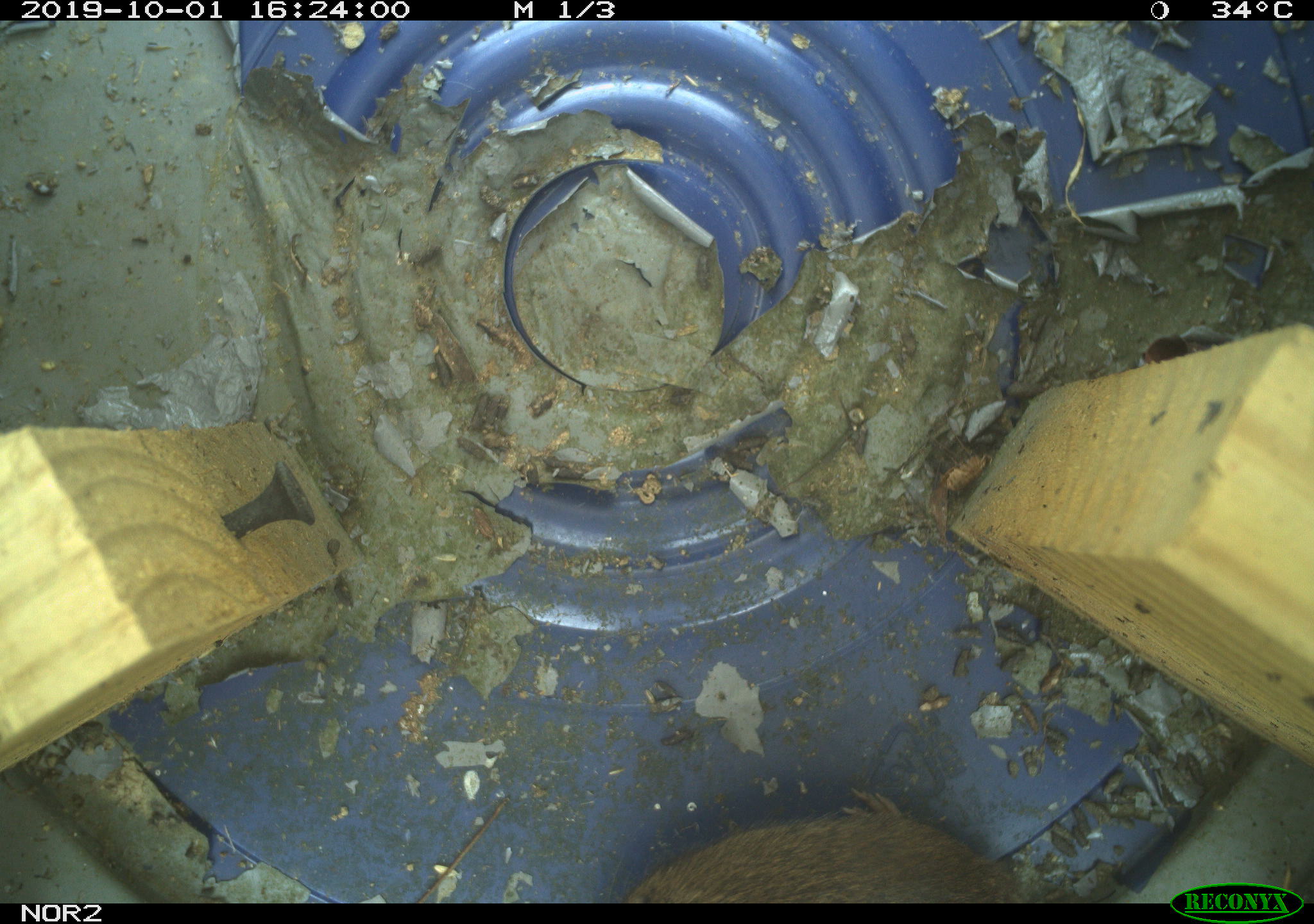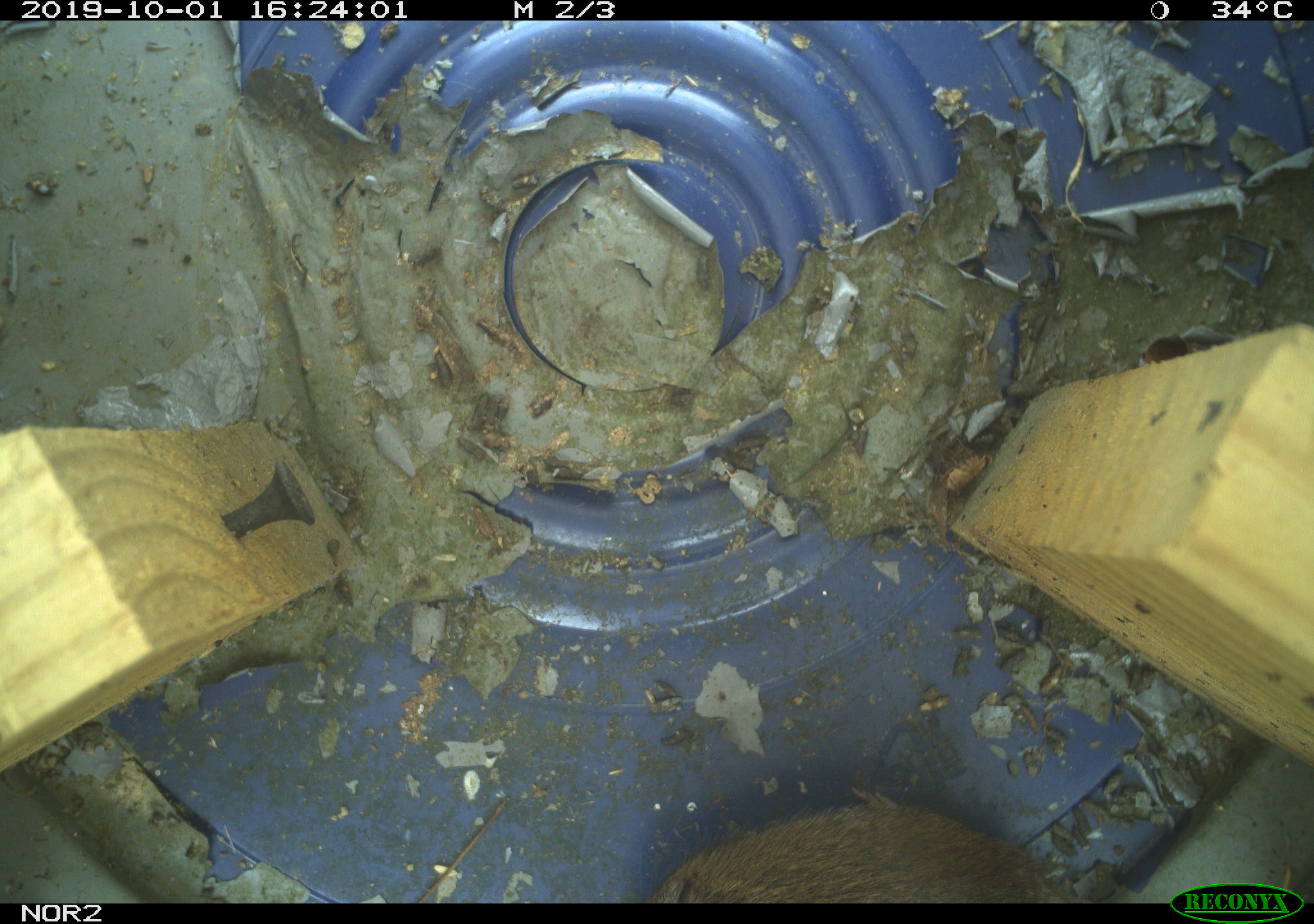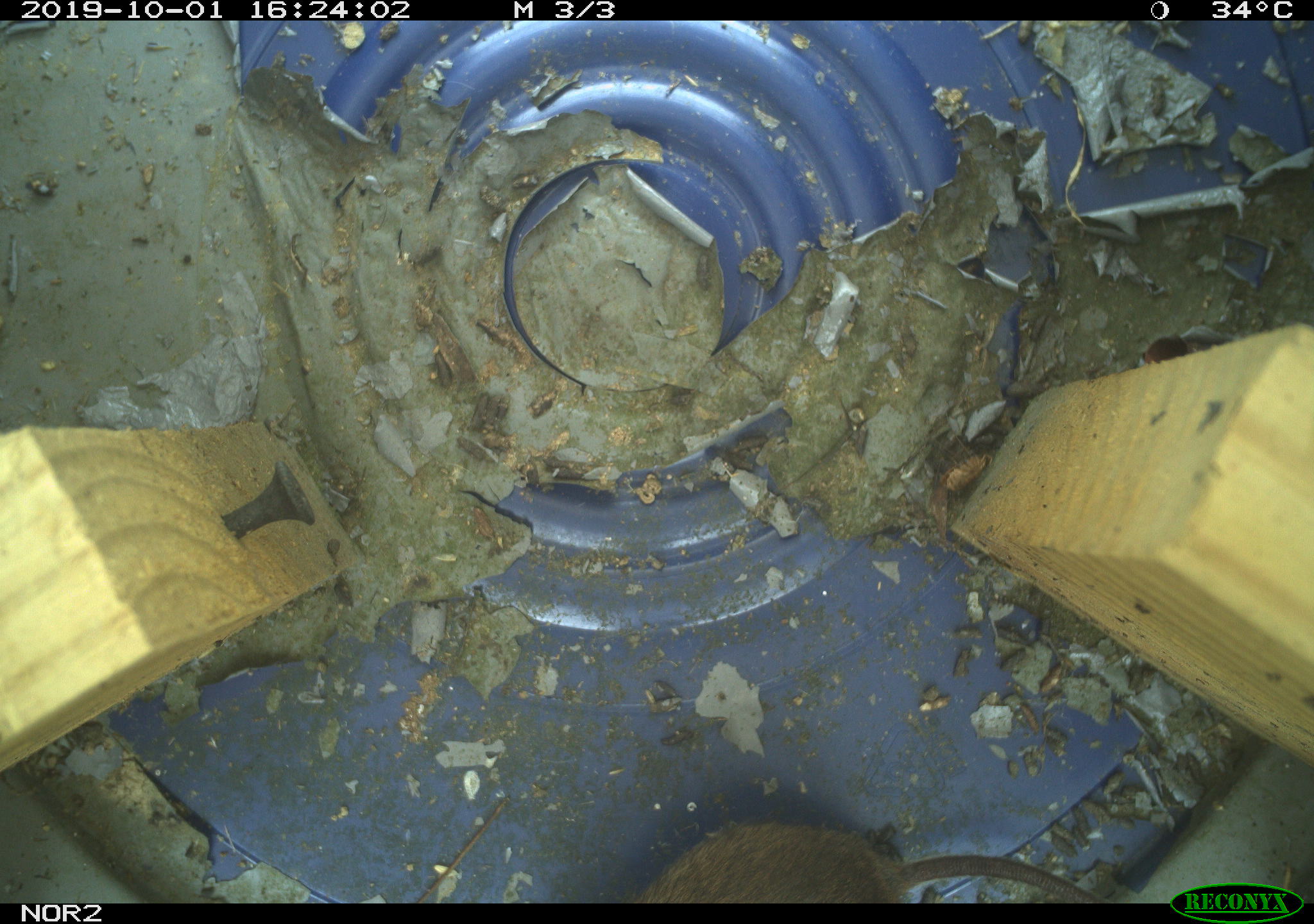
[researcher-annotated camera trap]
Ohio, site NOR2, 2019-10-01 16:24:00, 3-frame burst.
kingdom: Animalia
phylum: Chordata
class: Mammalia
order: Rodentia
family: Cricetidae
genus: Microtus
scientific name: Microtus pennsylvanicus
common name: meadow vole